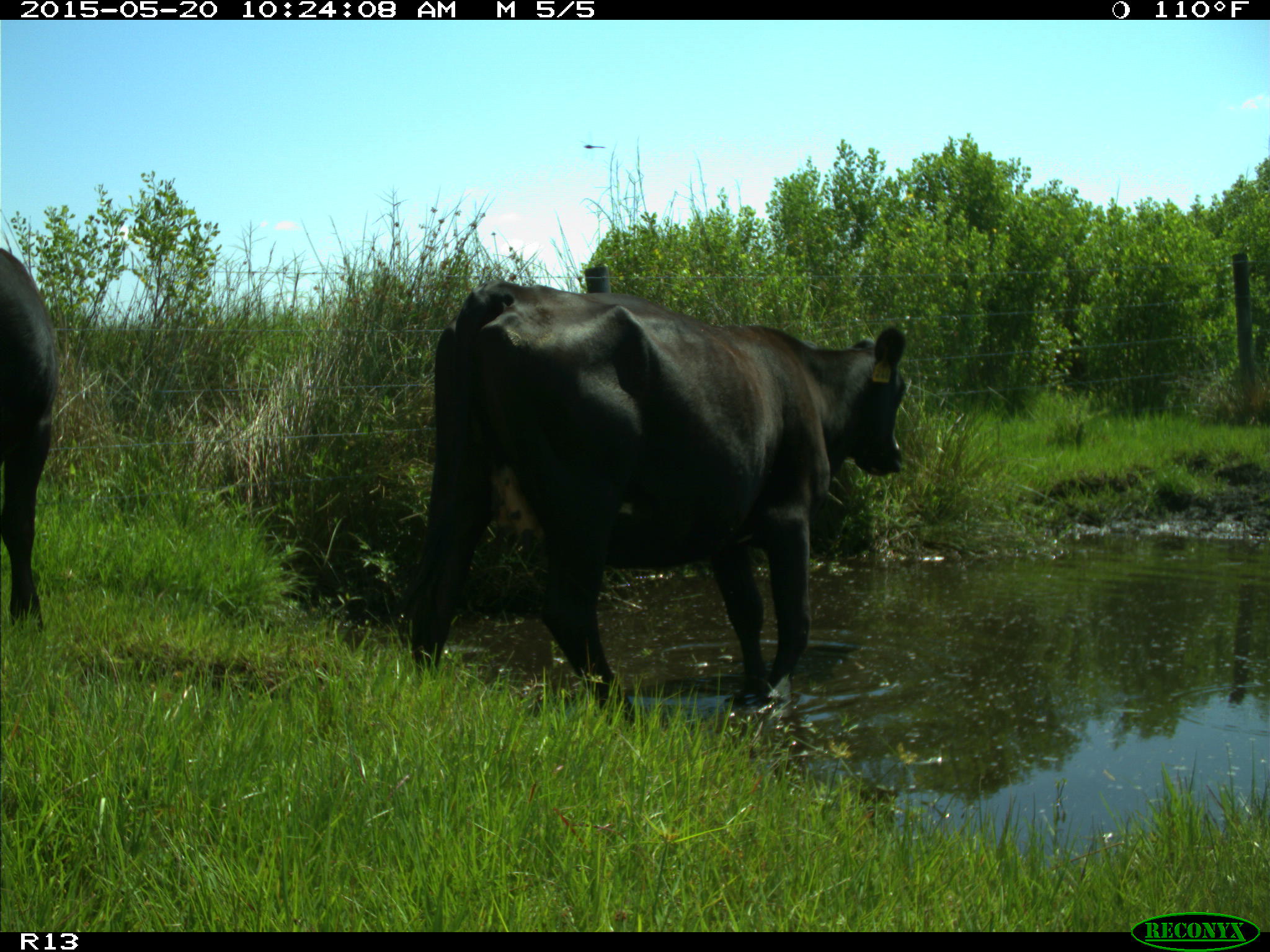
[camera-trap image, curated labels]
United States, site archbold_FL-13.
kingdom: Animalia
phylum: Chordata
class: Mammalia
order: Artiodactyla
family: Bovidae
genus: Bos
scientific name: Bos taurus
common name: domestic cow